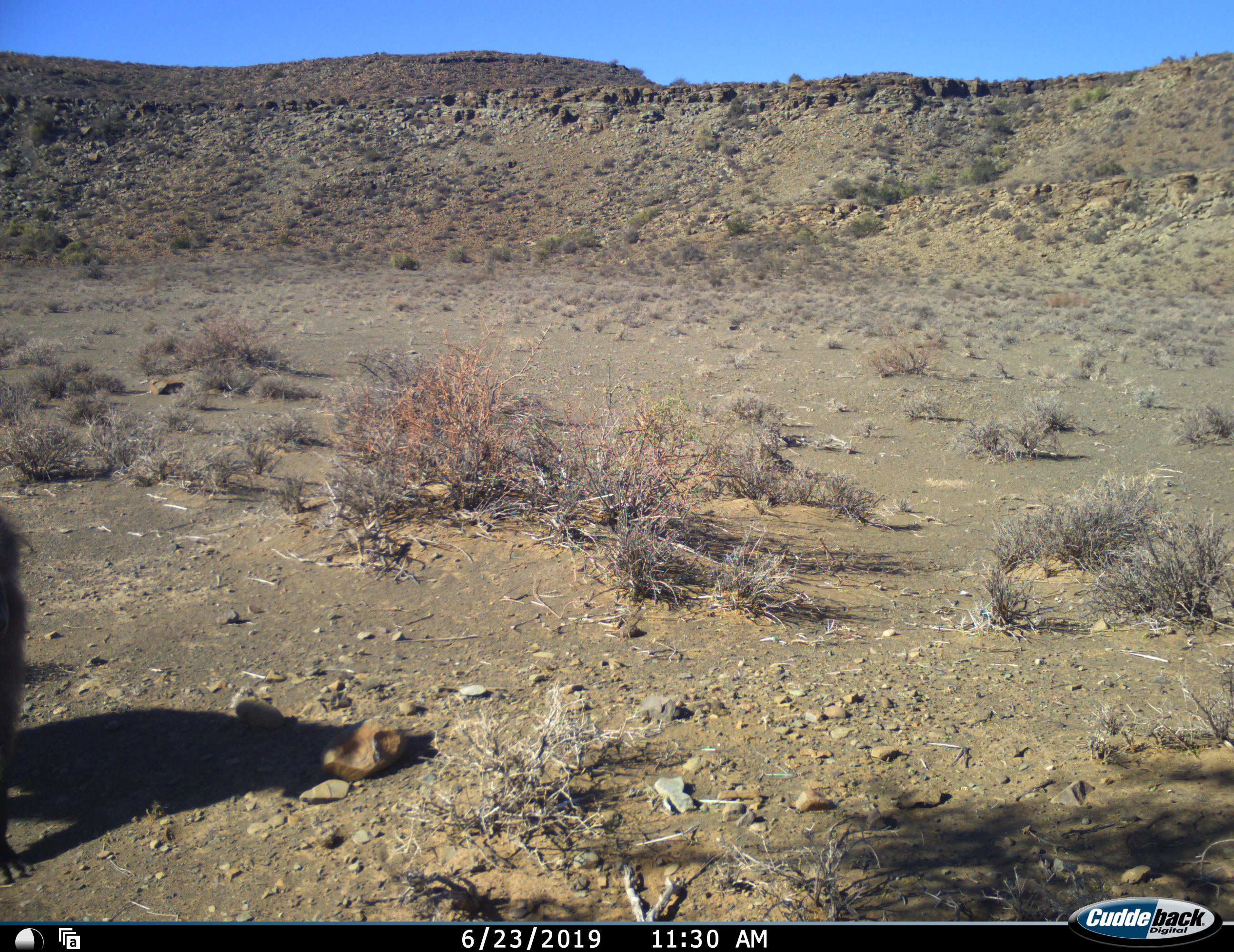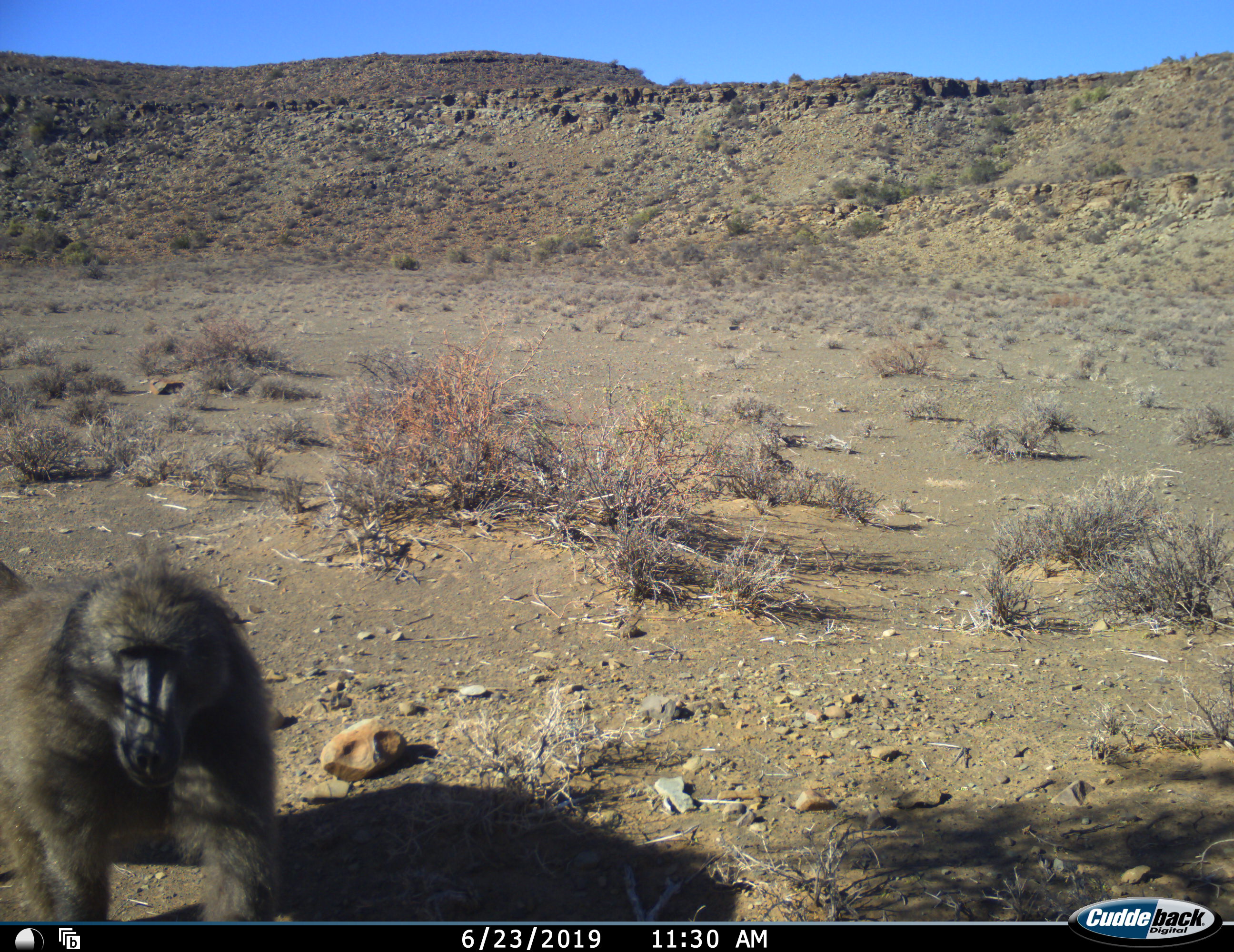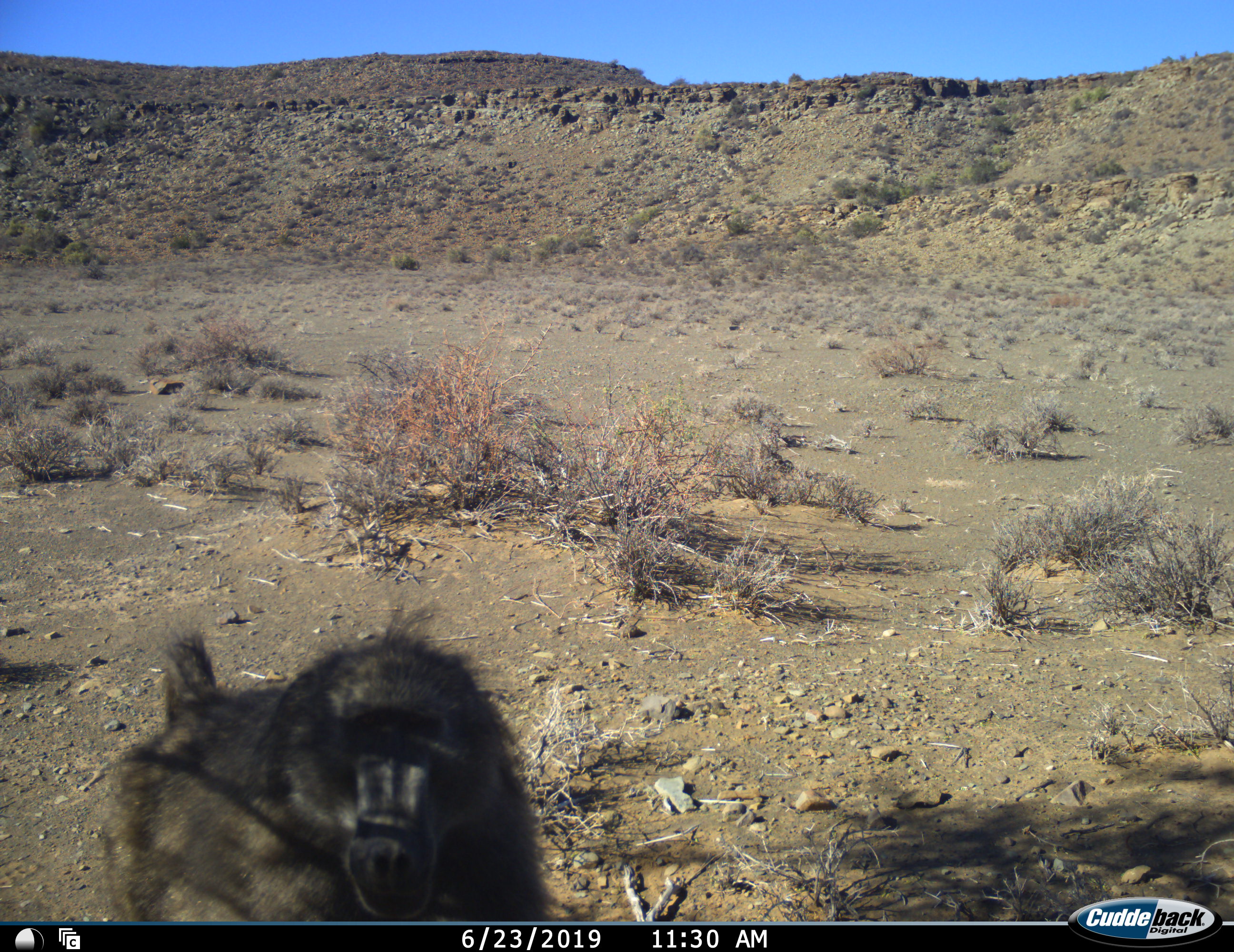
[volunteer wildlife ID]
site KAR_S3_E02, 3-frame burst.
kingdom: Animalia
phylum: Chordata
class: Mammalia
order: Primates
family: Cercopithecidae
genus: Papio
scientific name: Papio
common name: baboon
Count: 1.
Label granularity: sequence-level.